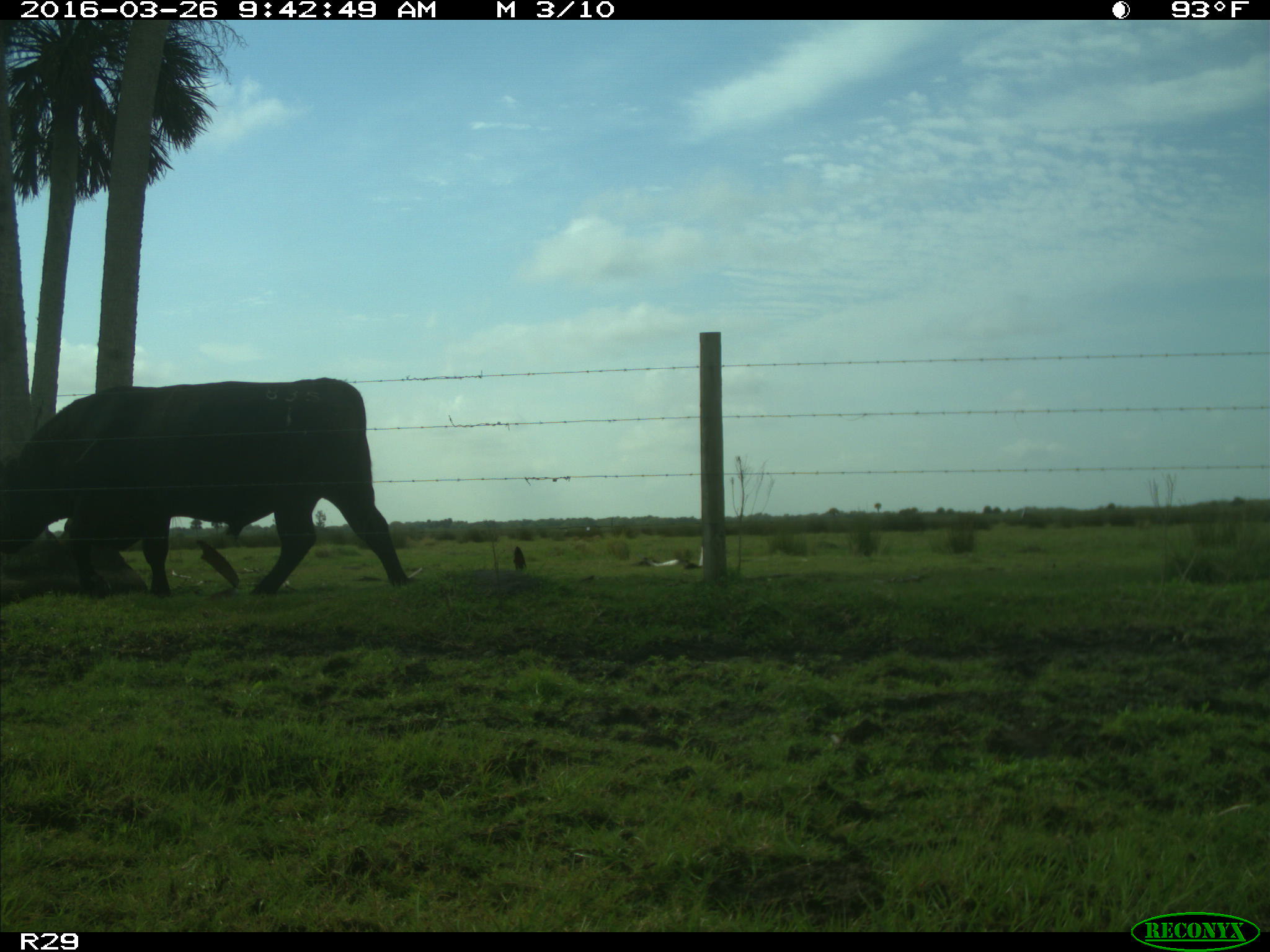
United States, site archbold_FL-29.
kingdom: Animalia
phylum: Chordata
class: Mammalia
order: Artiodactyla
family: Bovidae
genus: Bos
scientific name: Bos taurus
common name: domestic cow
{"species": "Bos taurus (domestic cow)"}